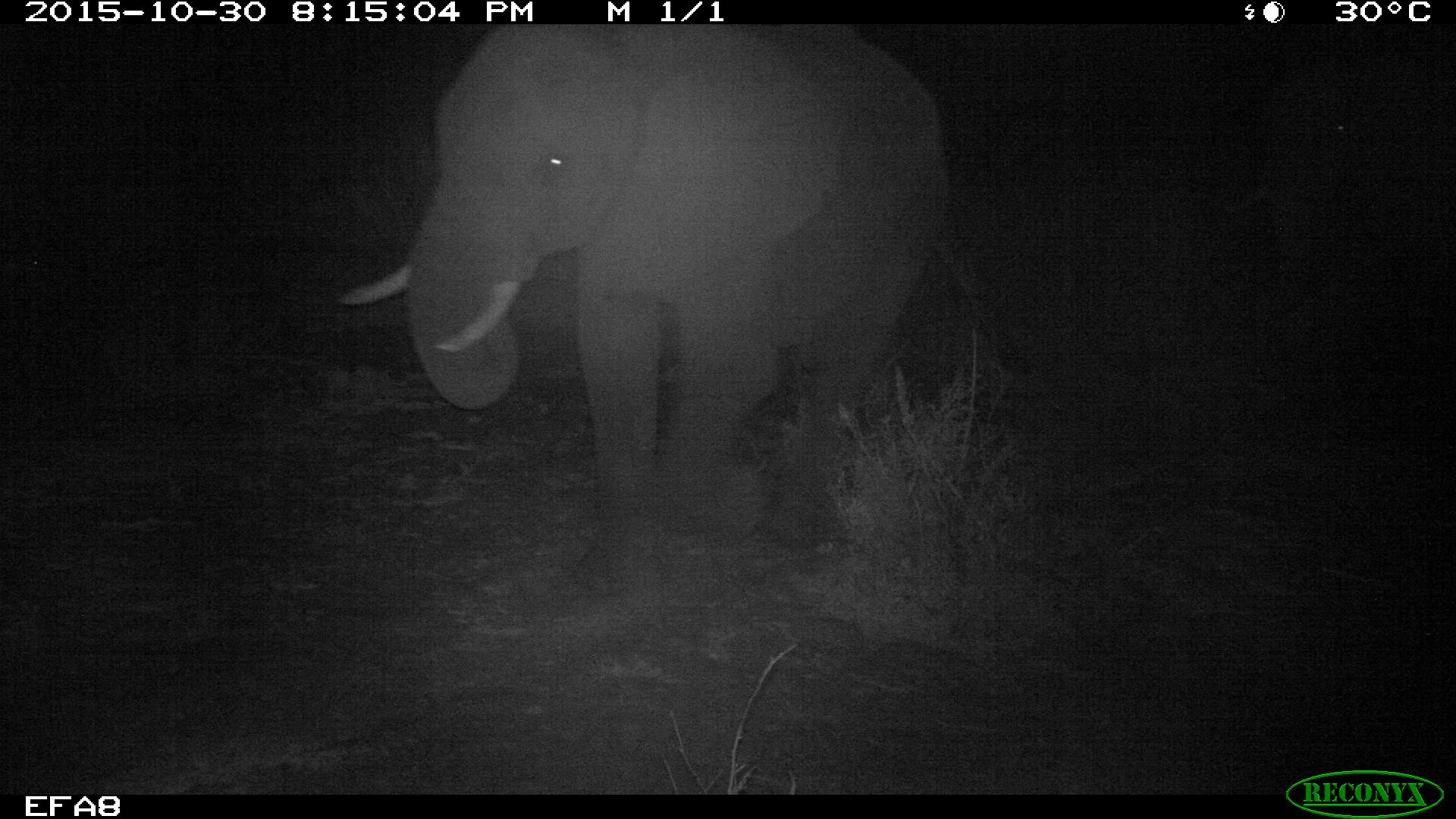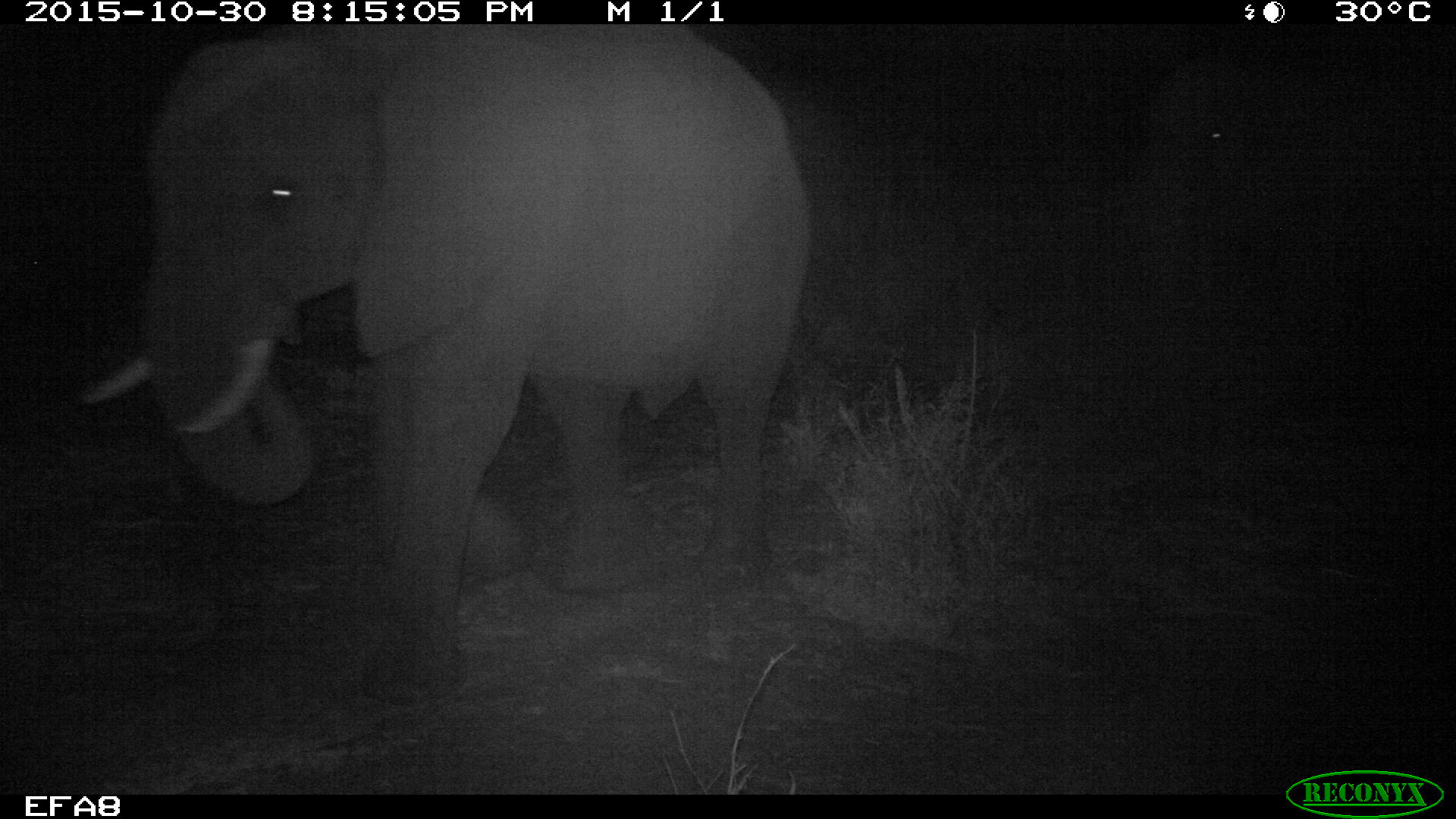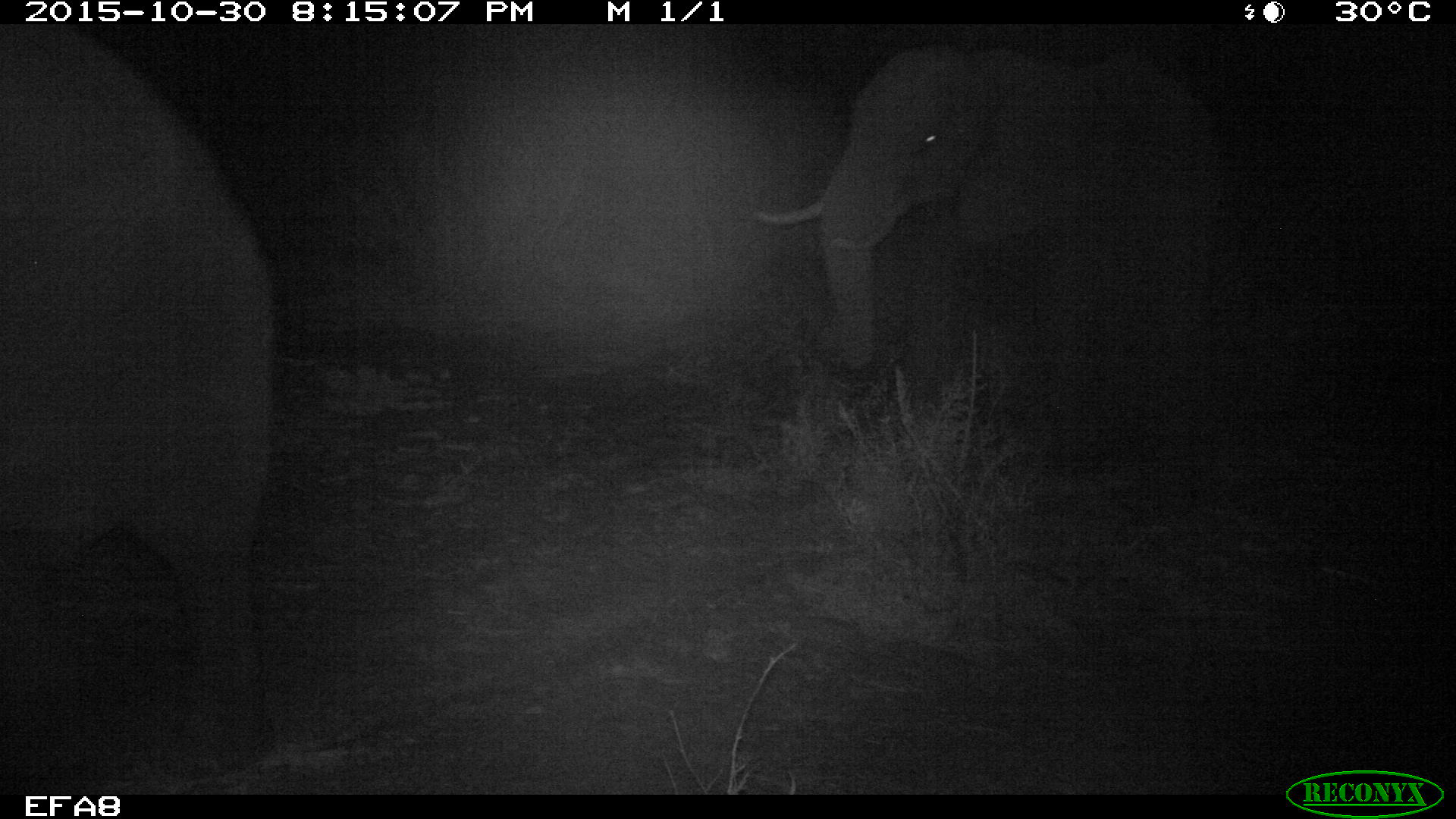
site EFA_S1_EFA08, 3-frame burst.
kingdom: Animalia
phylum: Chordata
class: Mammalia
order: Proboscidea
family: Elephantidae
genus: Loxodonta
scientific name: Loxodonta africana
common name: african bush elephant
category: elephant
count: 2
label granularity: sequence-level